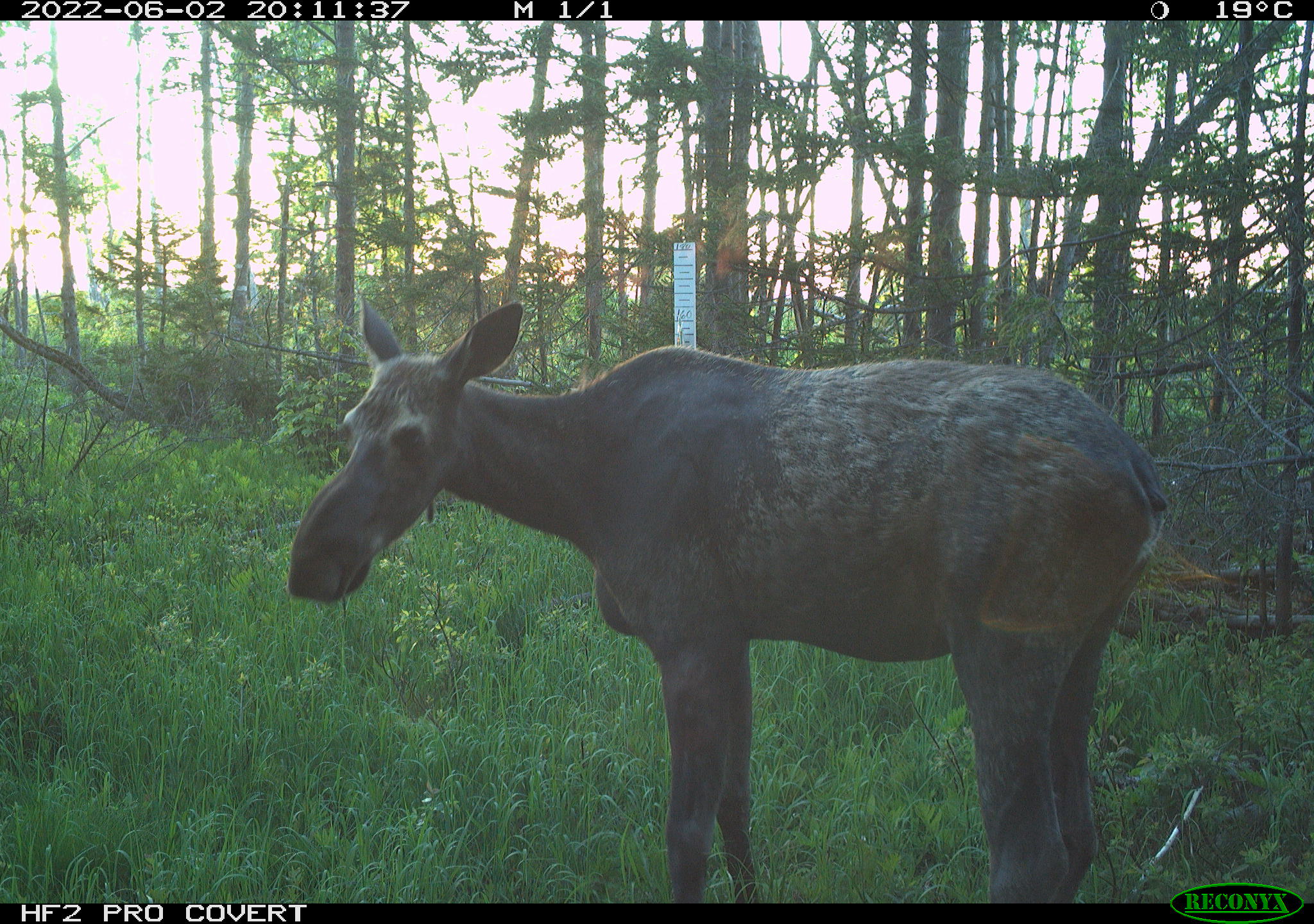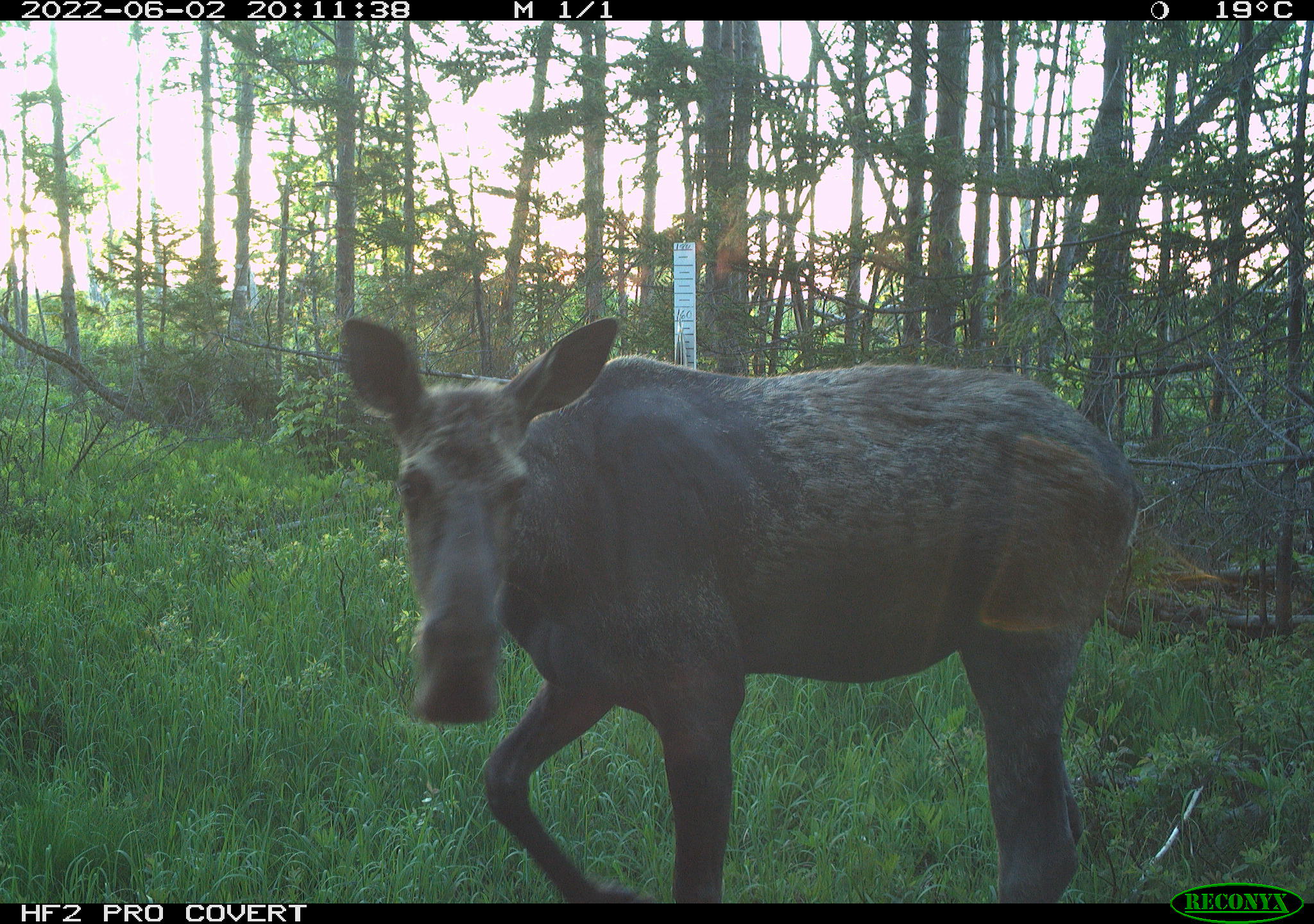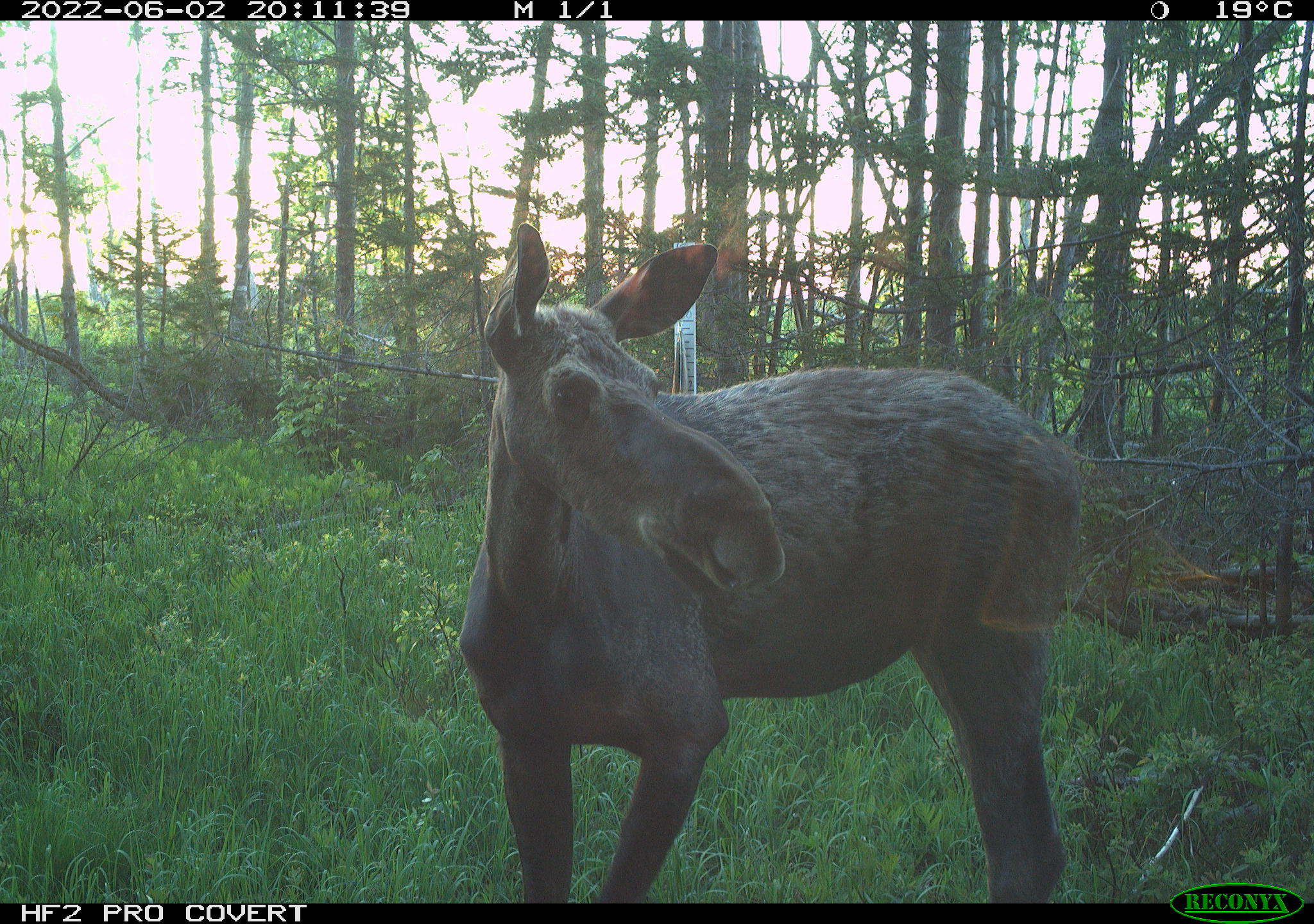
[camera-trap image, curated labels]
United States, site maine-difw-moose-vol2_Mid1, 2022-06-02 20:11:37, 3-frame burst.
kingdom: Animalia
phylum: Chordata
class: Mammalia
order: Artiodactyla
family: Cervidae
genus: Alces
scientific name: Alces alces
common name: moose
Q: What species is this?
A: Moose (Alces alces).